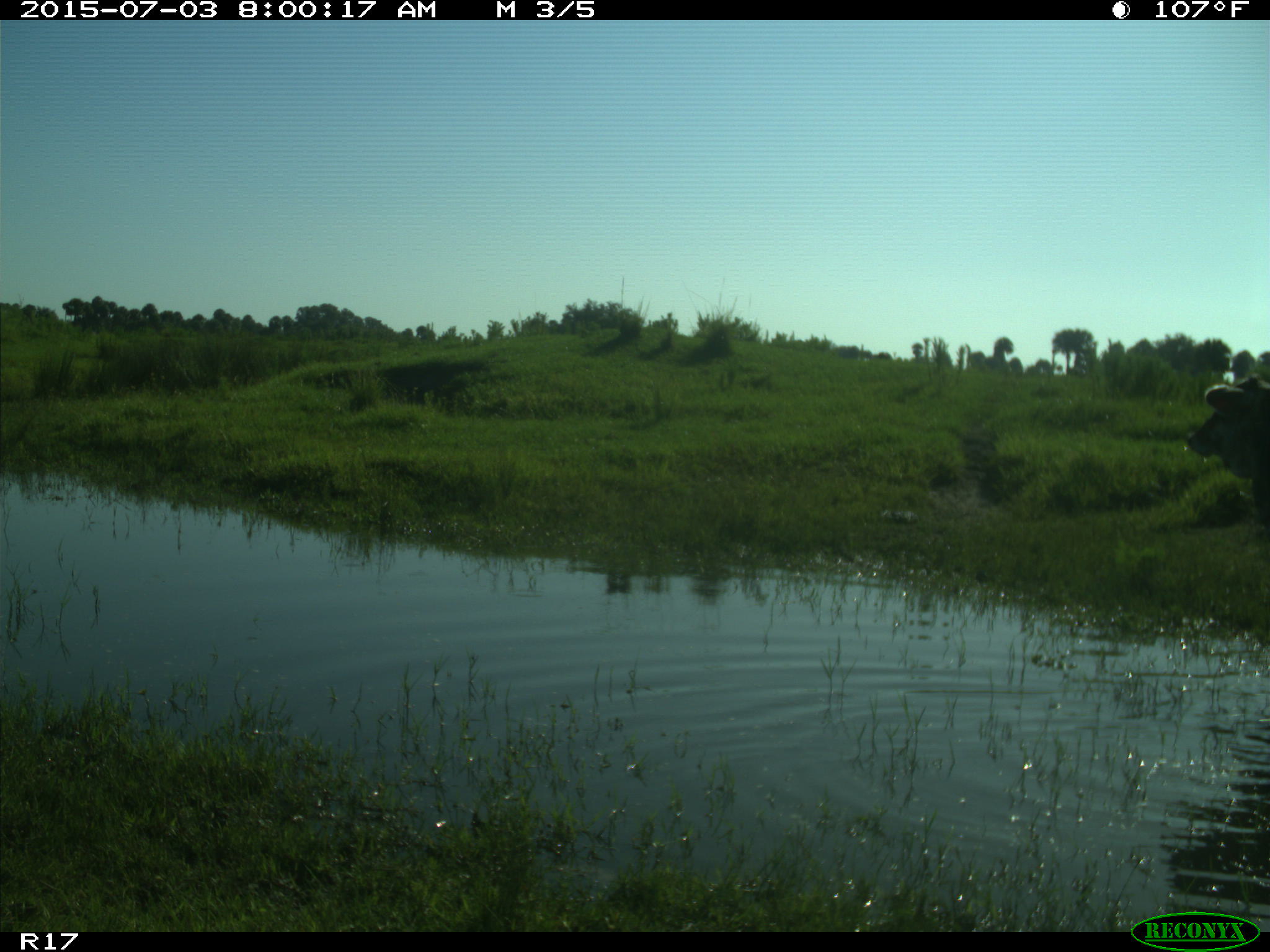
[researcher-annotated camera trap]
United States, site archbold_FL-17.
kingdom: Animalia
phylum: Chordata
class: Mammalia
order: Artiodactyla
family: Bovidae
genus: Bos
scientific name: Bos taurus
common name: domestic cow